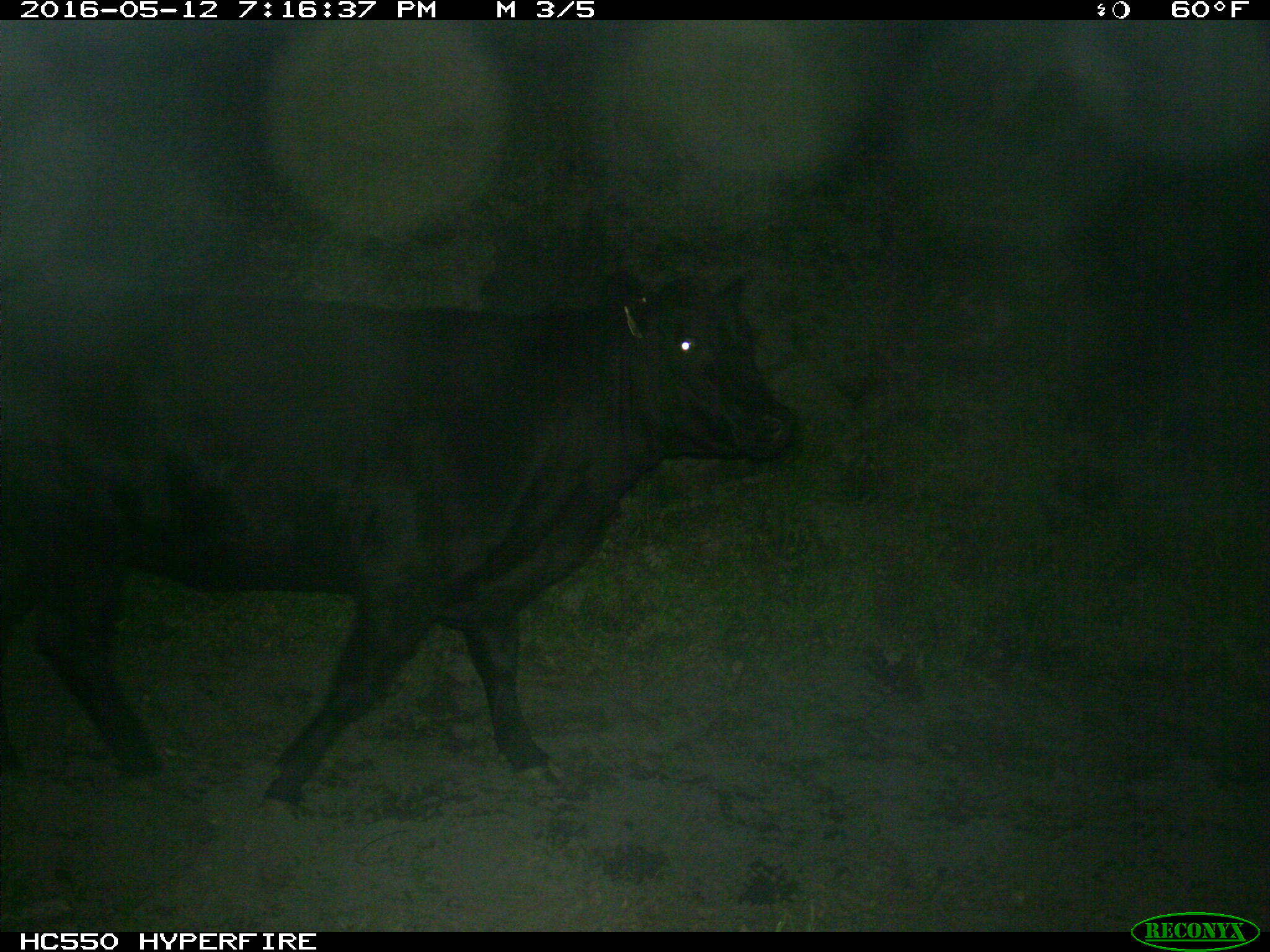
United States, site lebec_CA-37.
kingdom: Animalia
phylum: Chordata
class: Mammalia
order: Artiodactyla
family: Bovidae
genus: Bos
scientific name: Bos taurus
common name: domestic cow